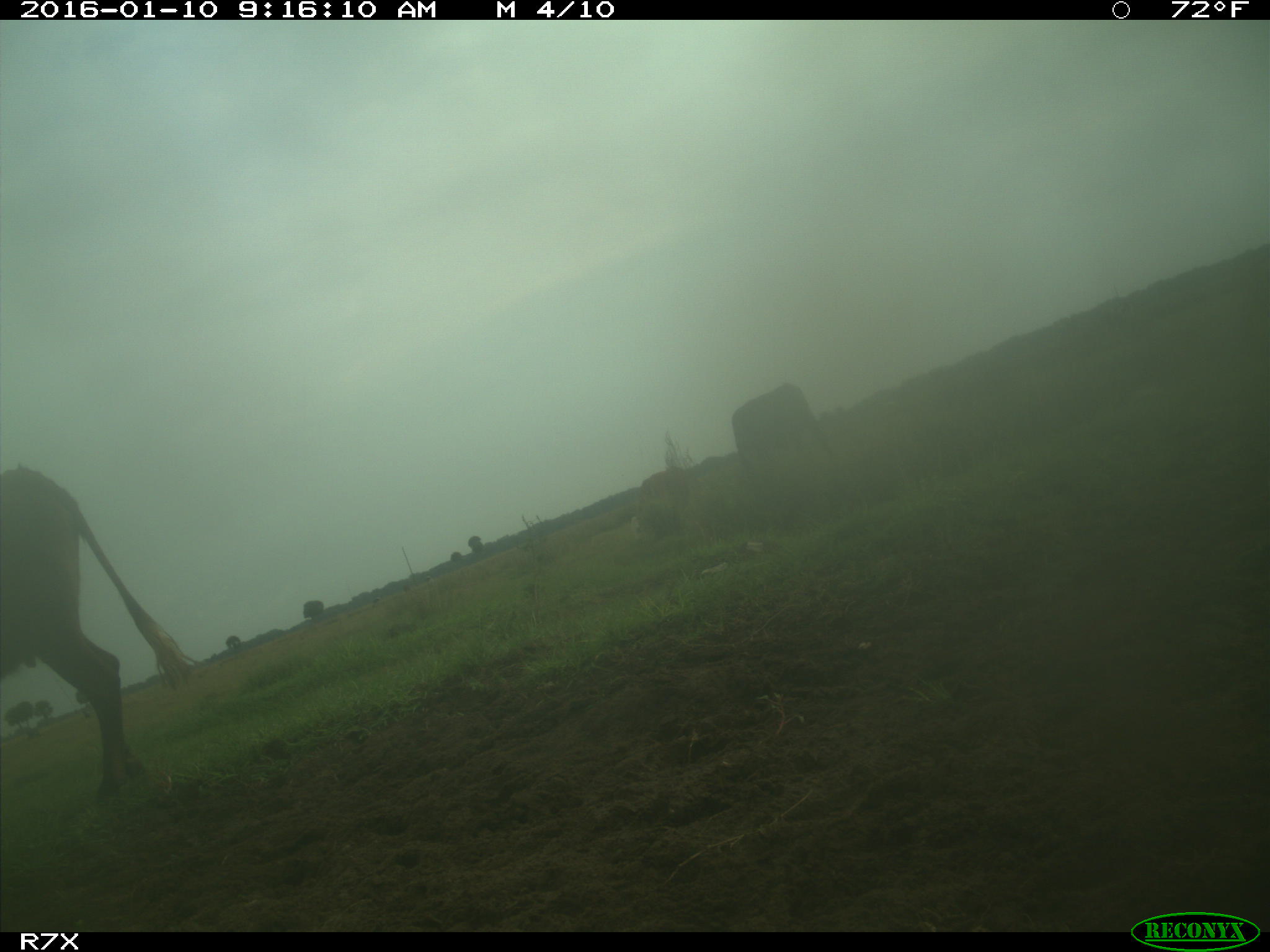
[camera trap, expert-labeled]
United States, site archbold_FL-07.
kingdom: Animalia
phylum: Chordata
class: Mammalia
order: Artiodactyla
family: Bovidae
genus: Bos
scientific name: Bos taurus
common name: domestic cow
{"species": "Bos taurus (domestic cow)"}